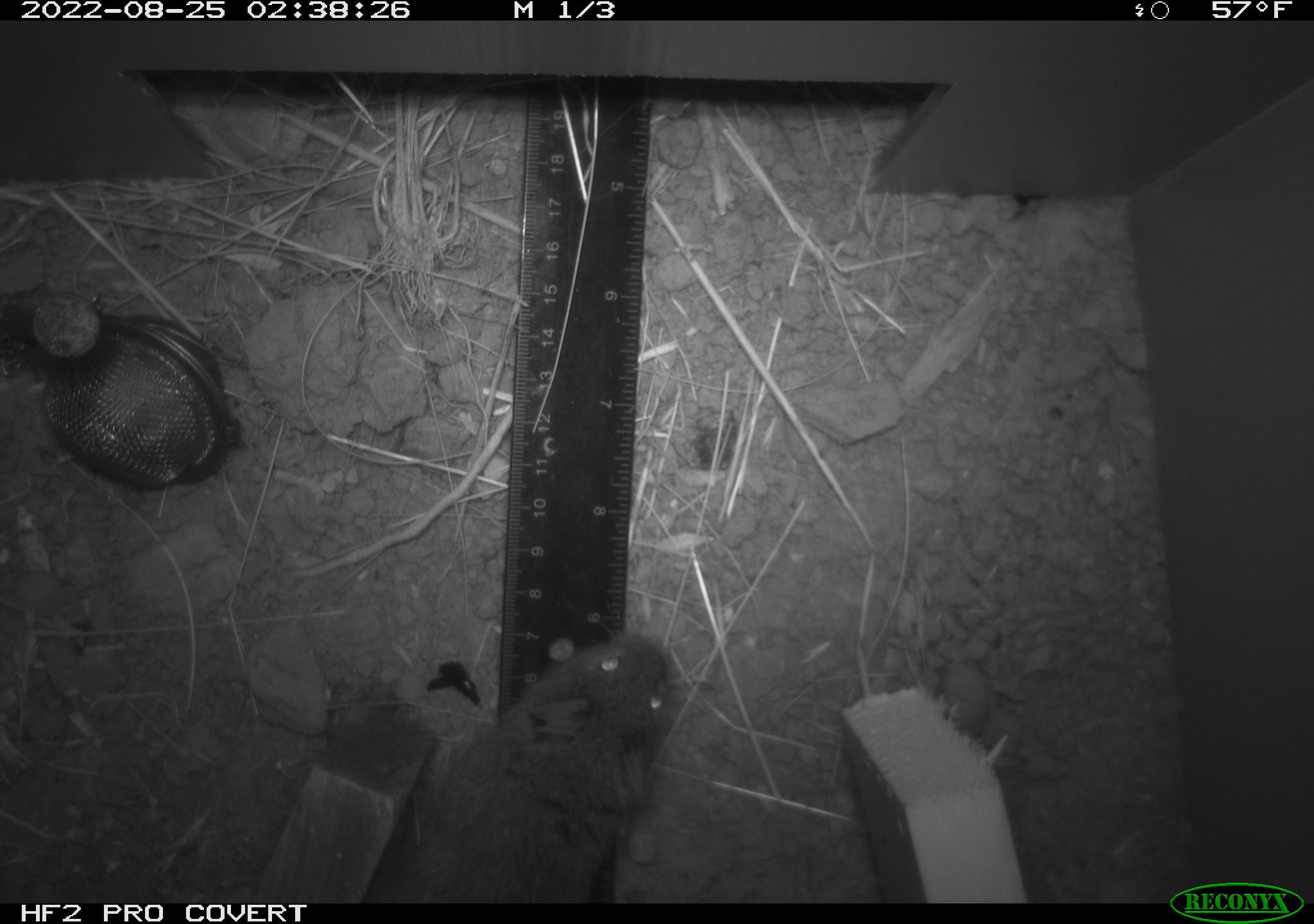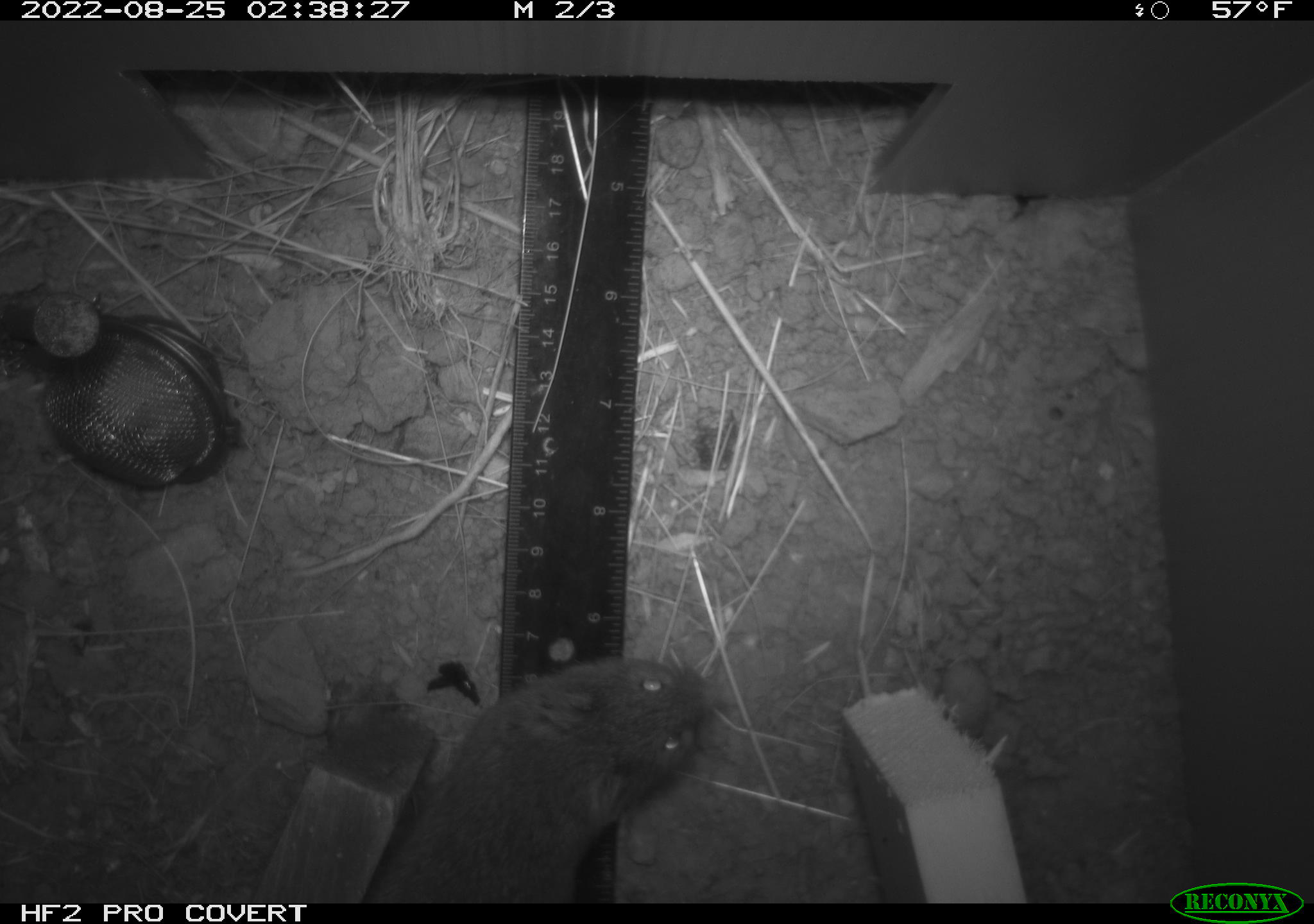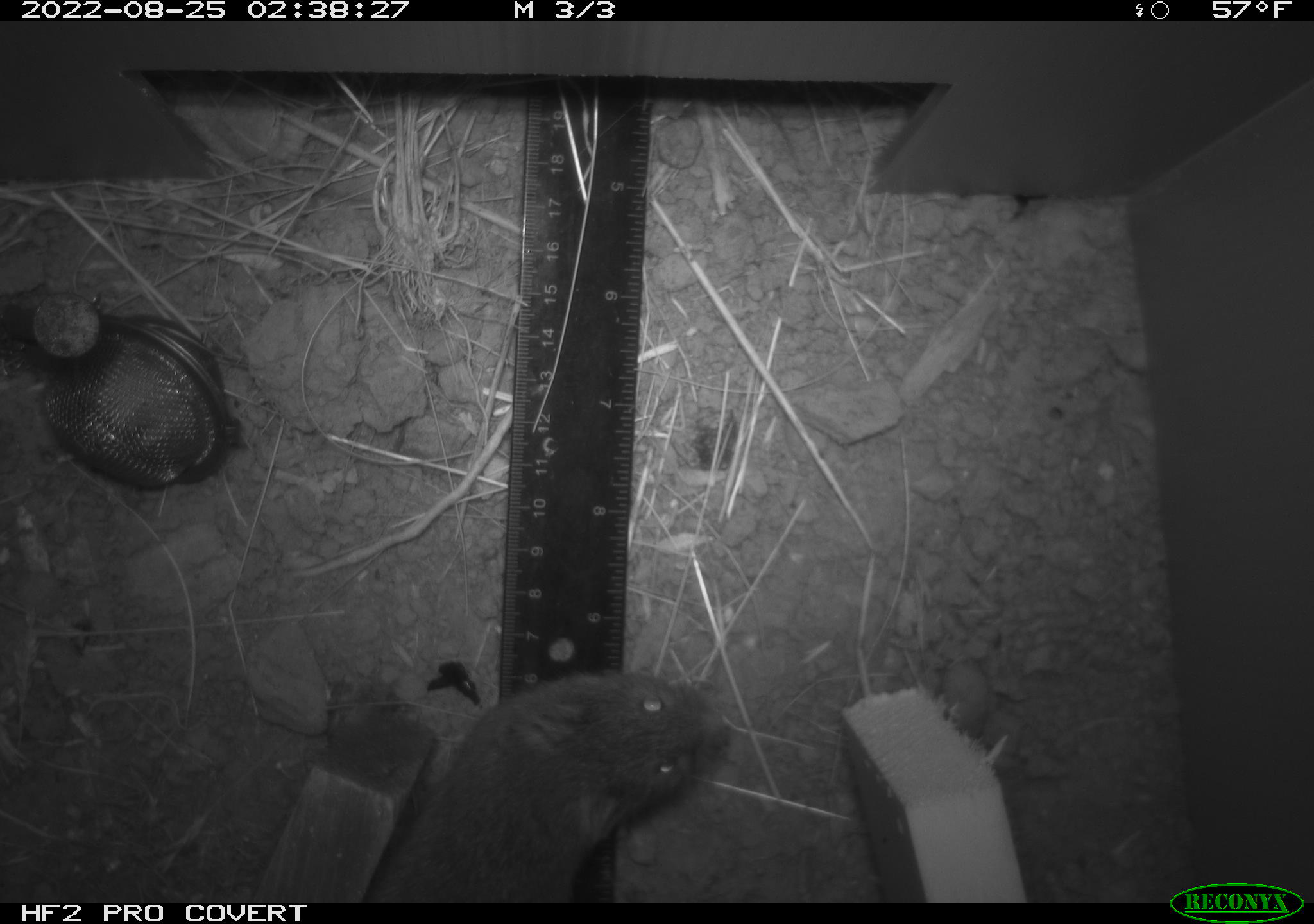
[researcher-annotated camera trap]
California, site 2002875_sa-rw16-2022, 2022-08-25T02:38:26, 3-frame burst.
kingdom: Animalia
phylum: Chordata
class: Mammalia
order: Rodentia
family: Cricetidae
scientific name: Arvicolinae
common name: voles, lemmings, and muskrats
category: arvicolinae subfamily